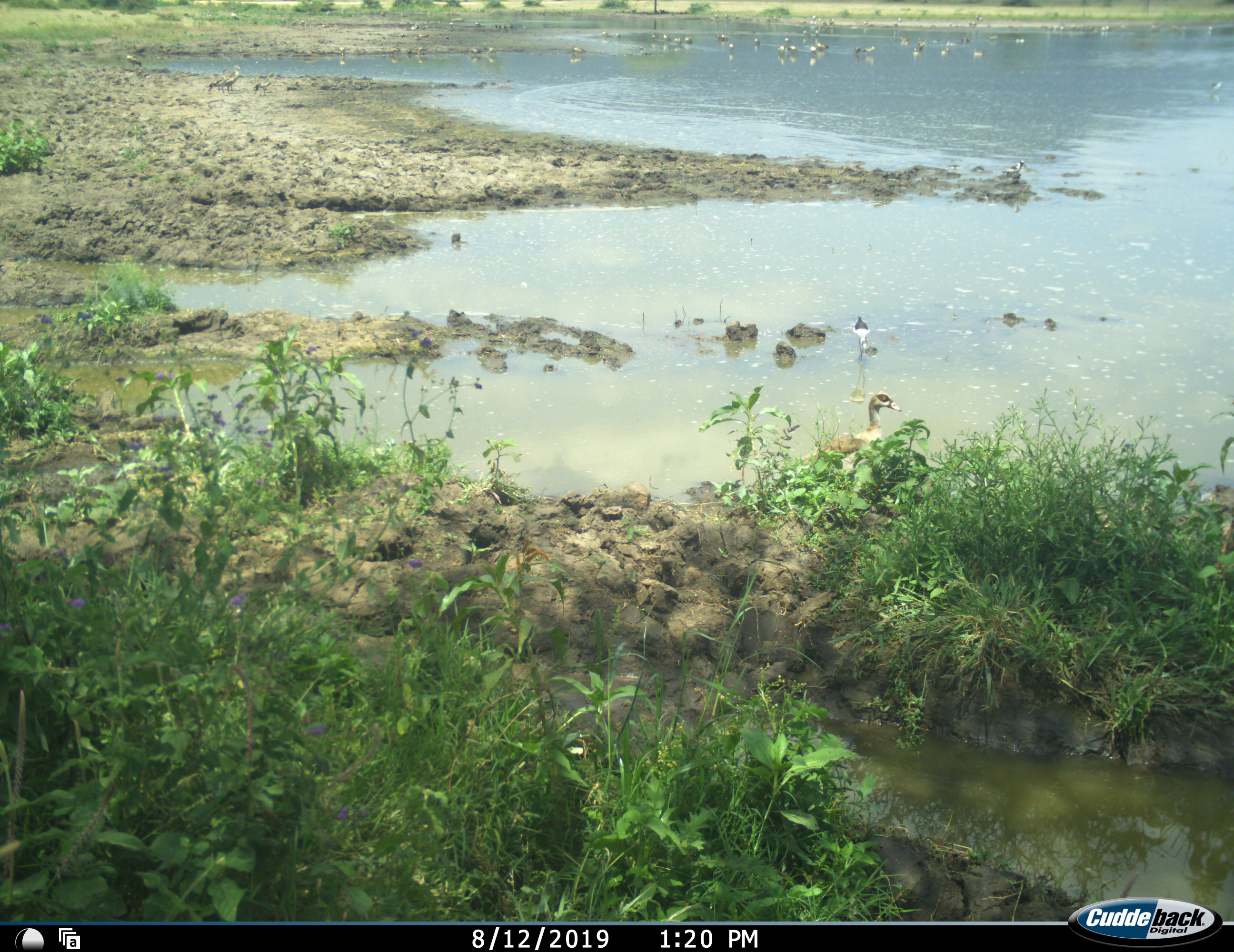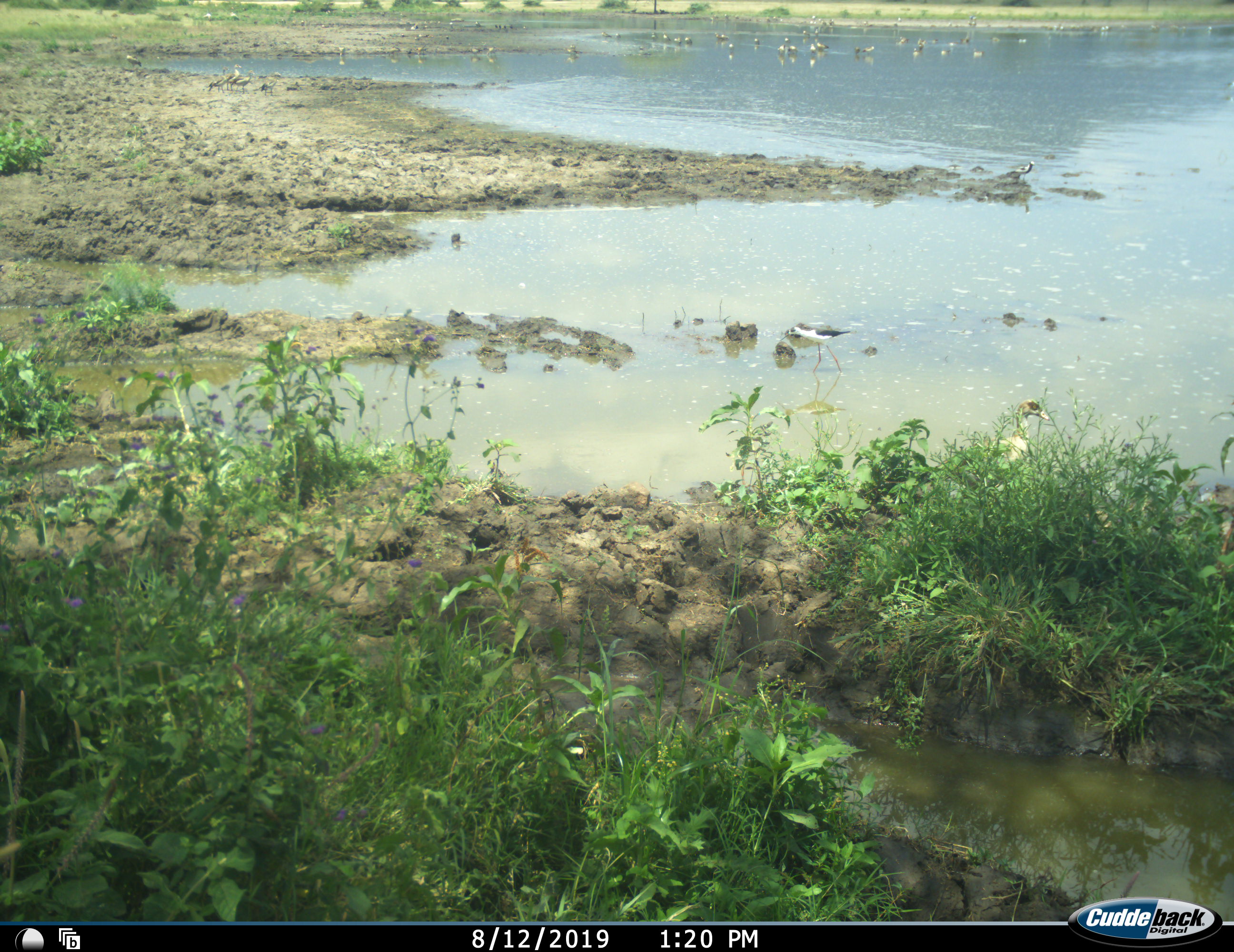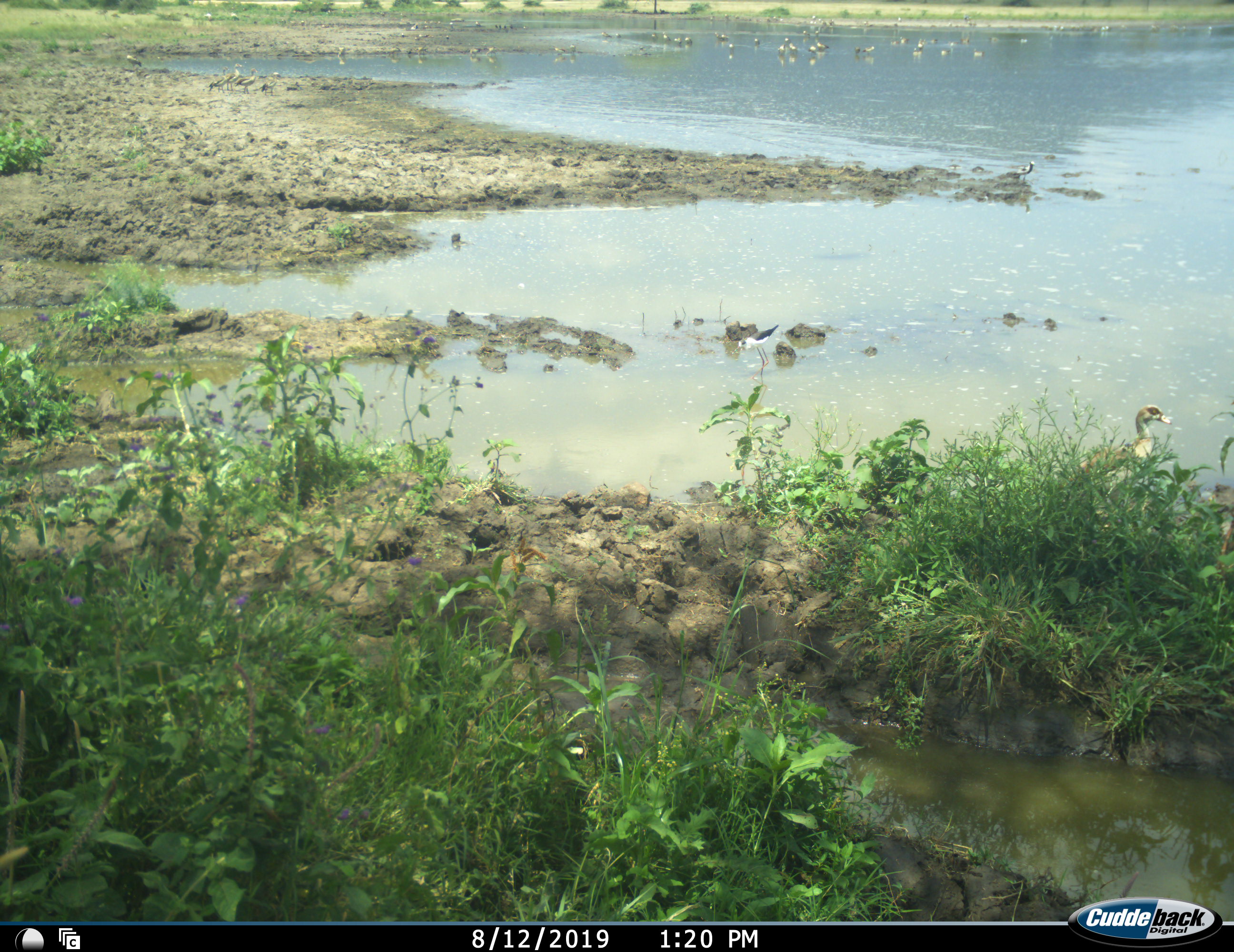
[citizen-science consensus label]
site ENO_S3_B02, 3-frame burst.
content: unidentified animal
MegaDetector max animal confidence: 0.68